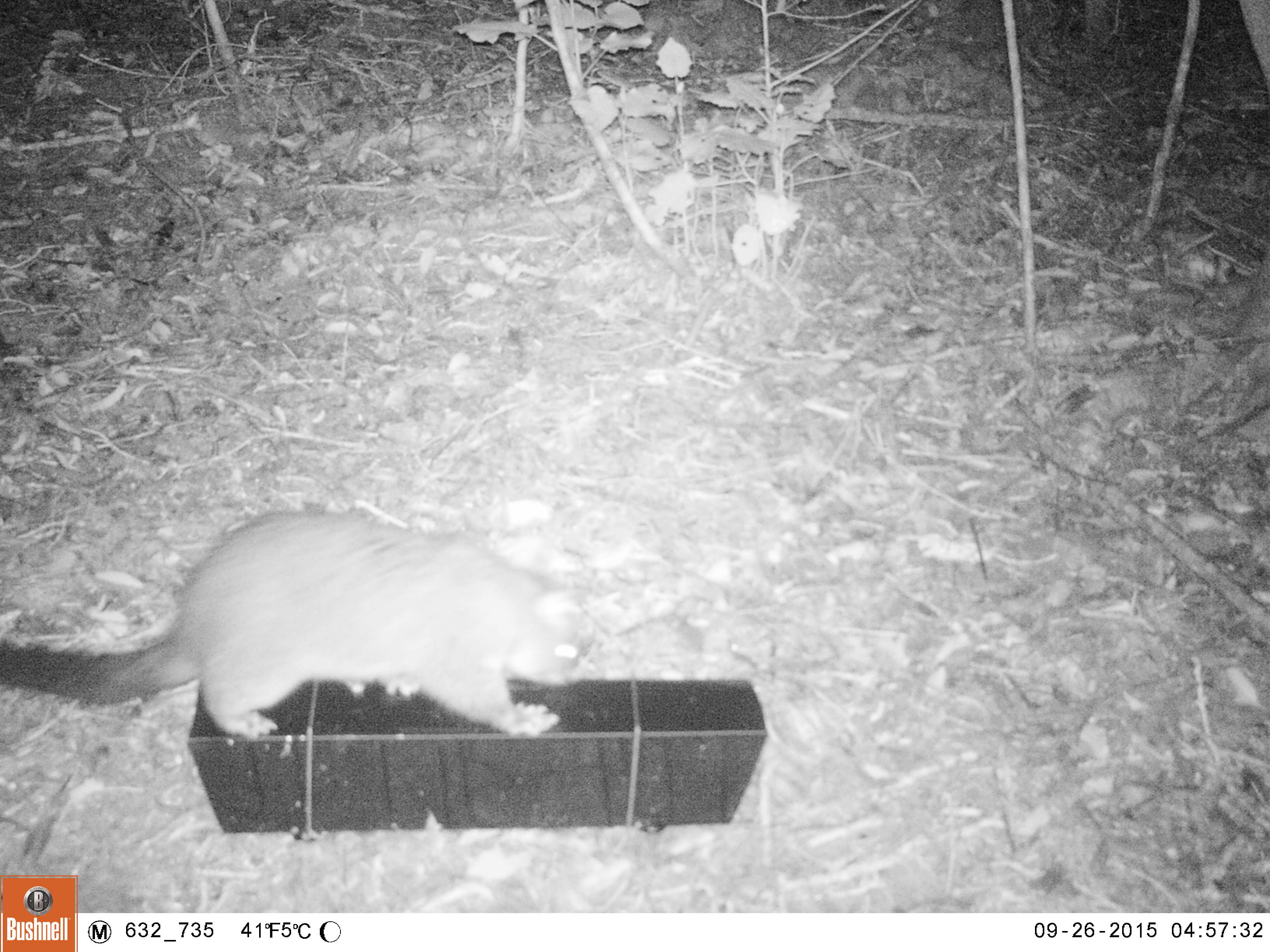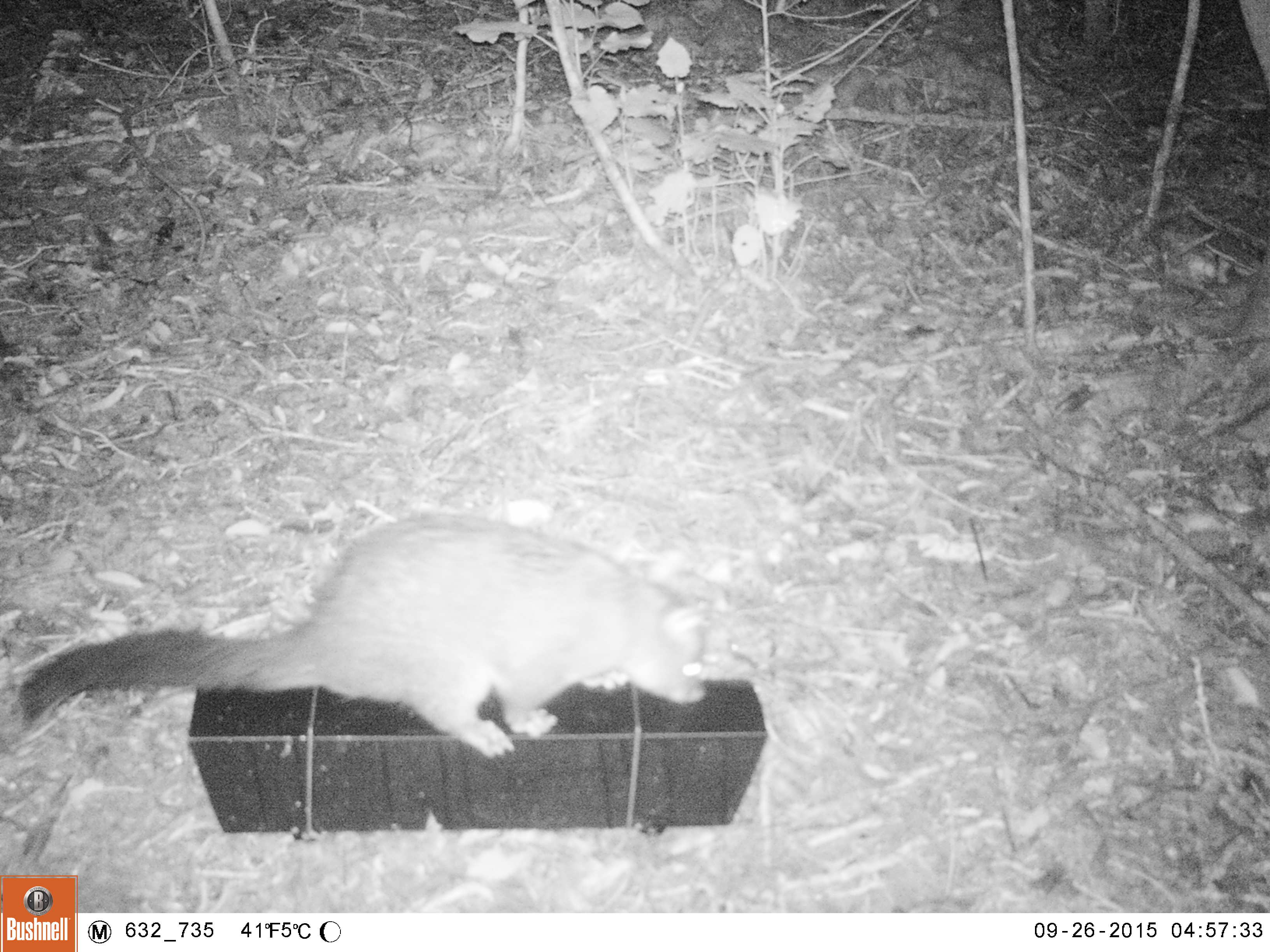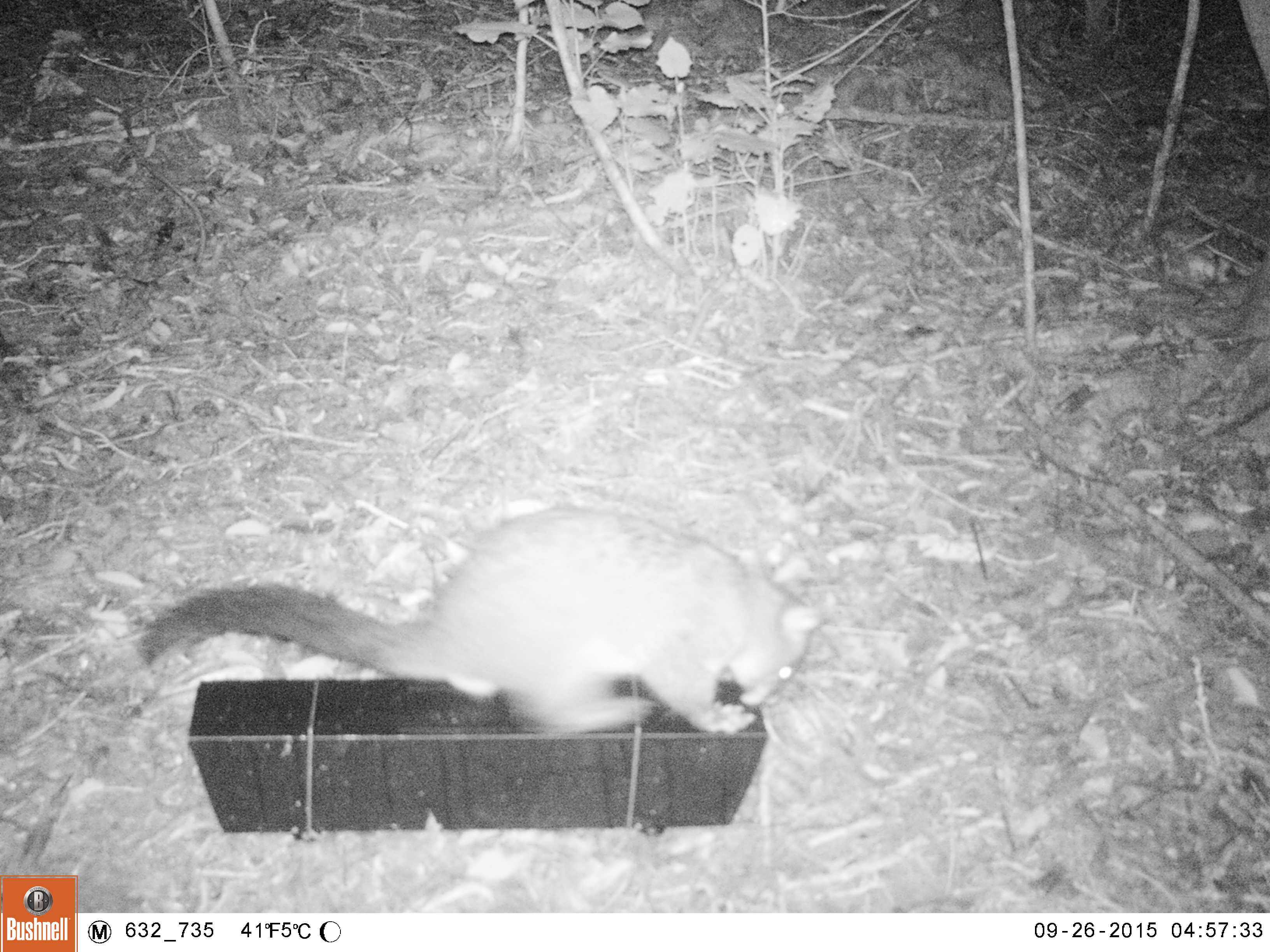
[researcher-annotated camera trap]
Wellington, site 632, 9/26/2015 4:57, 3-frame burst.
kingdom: Animalia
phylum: Chordata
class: Mammalia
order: Didelphimorphia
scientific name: Didelphimorphia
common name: possum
Possum (Didelphimorphia).